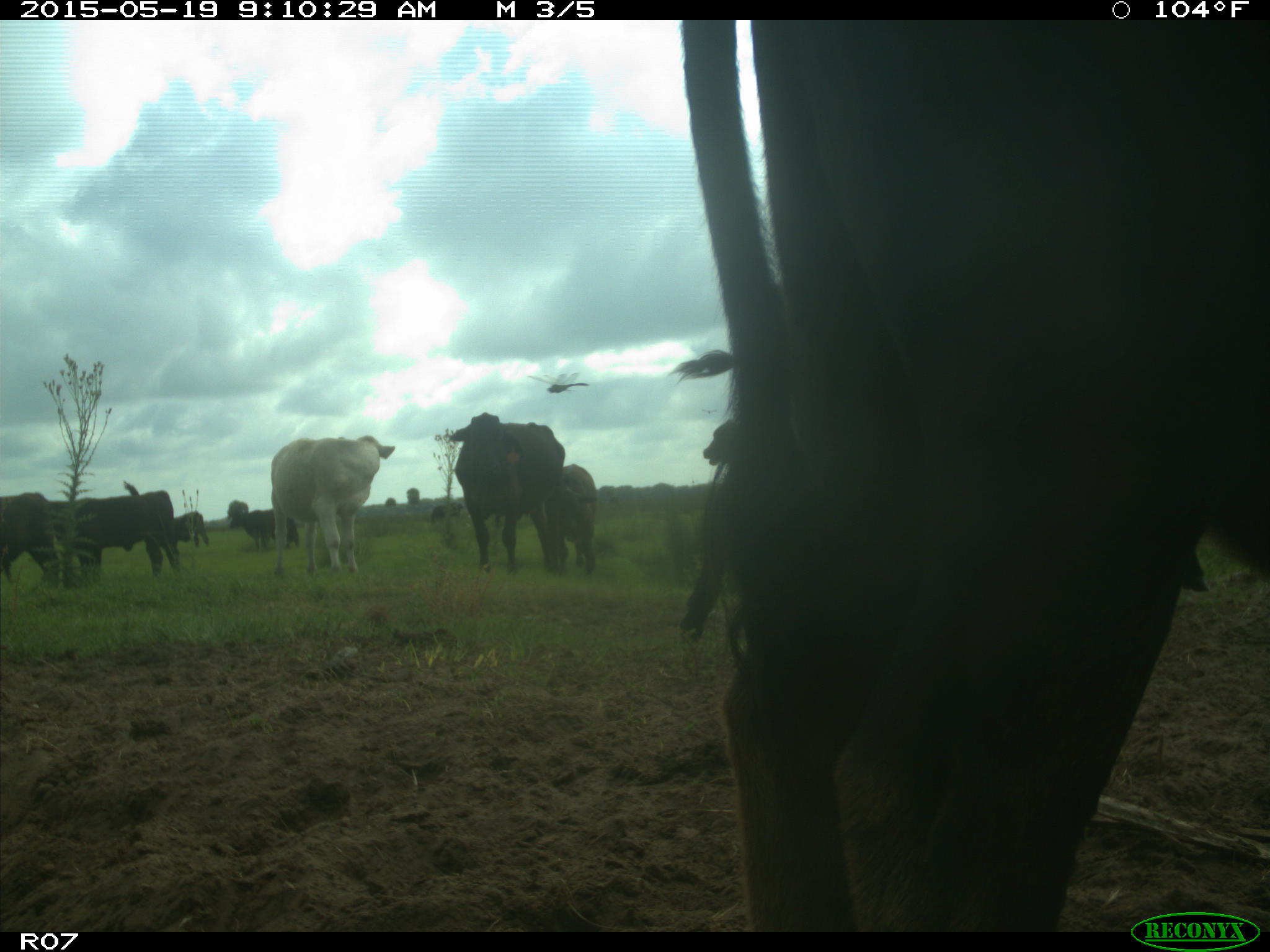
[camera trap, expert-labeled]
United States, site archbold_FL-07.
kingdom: Animalia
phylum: Chordata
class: Mammalia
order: Artiodactyla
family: Bovidae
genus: Bos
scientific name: Bos taurus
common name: domestic cow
Bos taurus (domestic cow).